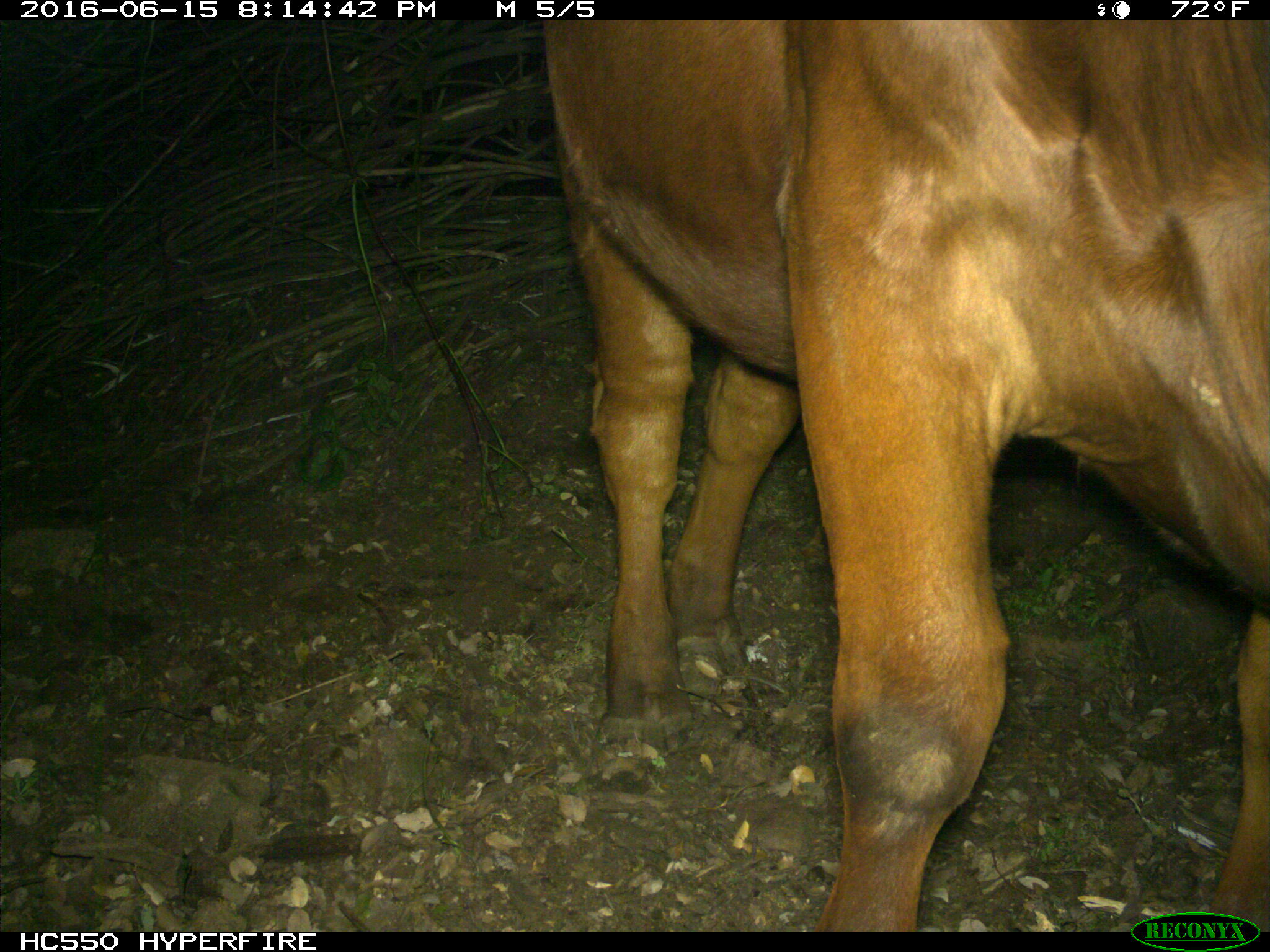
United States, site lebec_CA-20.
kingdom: Animalia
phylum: Chordata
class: Mammalia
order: Artiodactyla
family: Bovidae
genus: Bos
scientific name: Bos taurus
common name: domestic cow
Bos taurus (domestic cow).